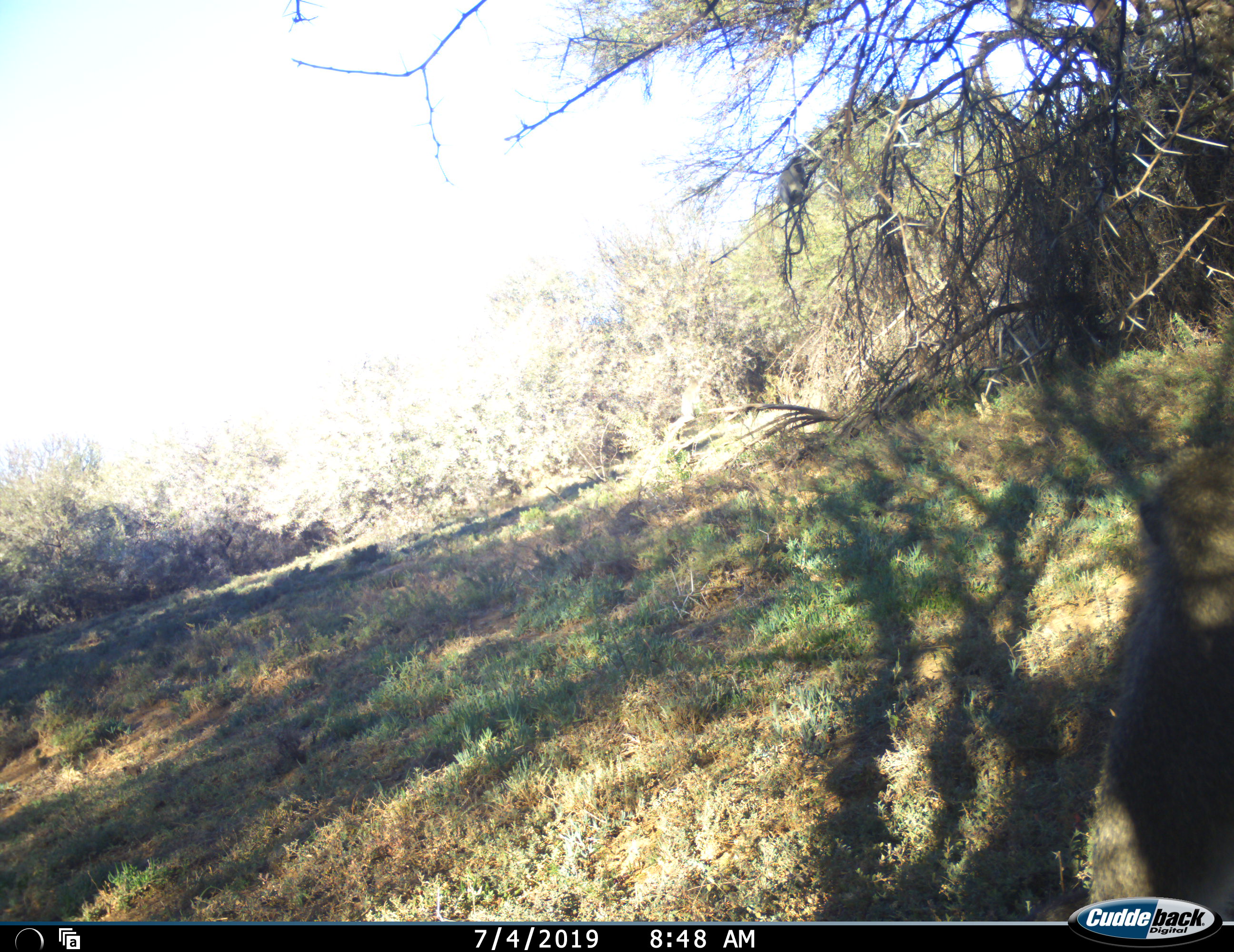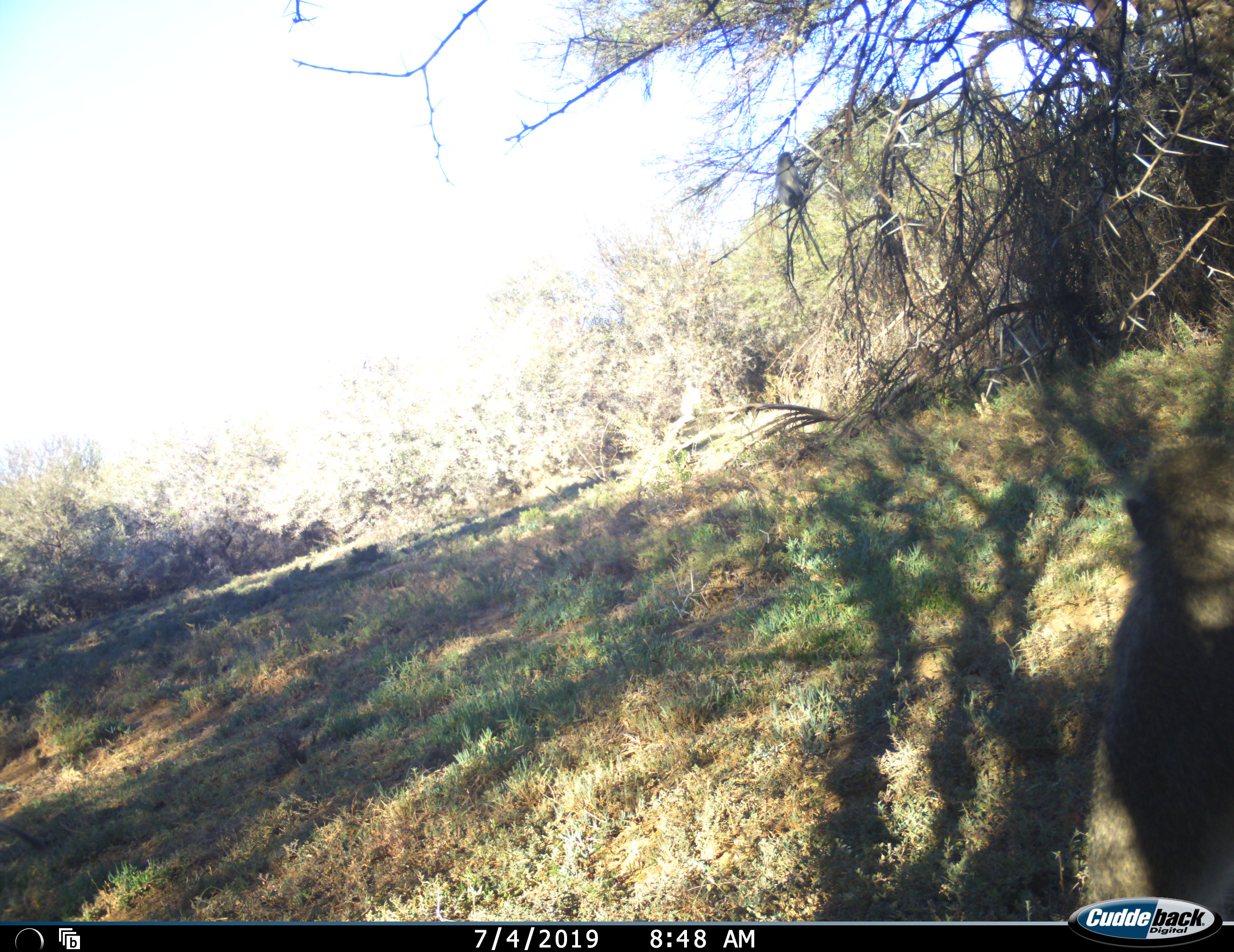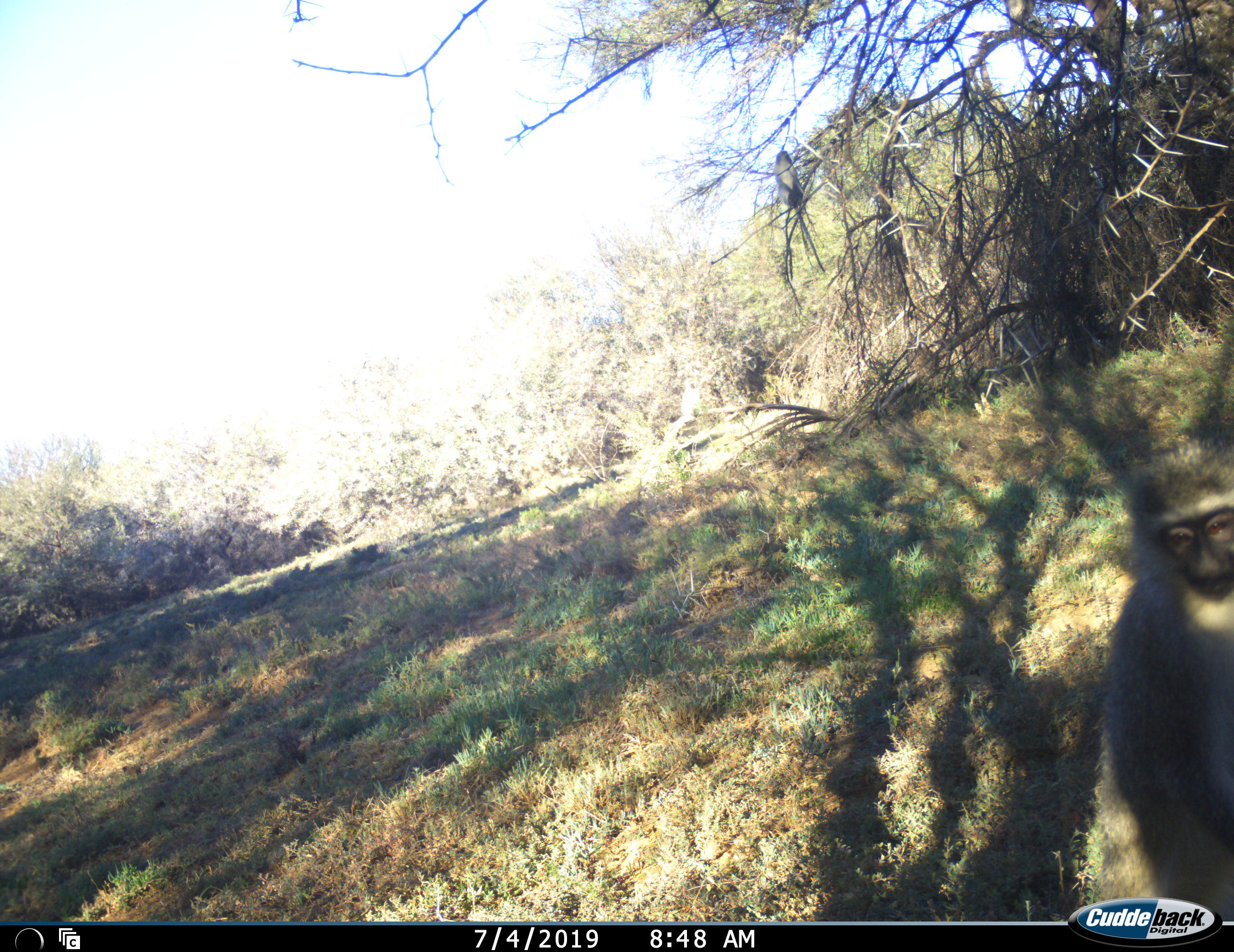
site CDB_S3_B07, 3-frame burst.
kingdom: Animalia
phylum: Chordata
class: Mammalia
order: Primates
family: Cercopithecidae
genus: Chlorocebus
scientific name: Chlorocebus pygerythrus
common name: vervet monkey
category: monkeyvervet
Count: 2.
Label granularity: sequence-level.